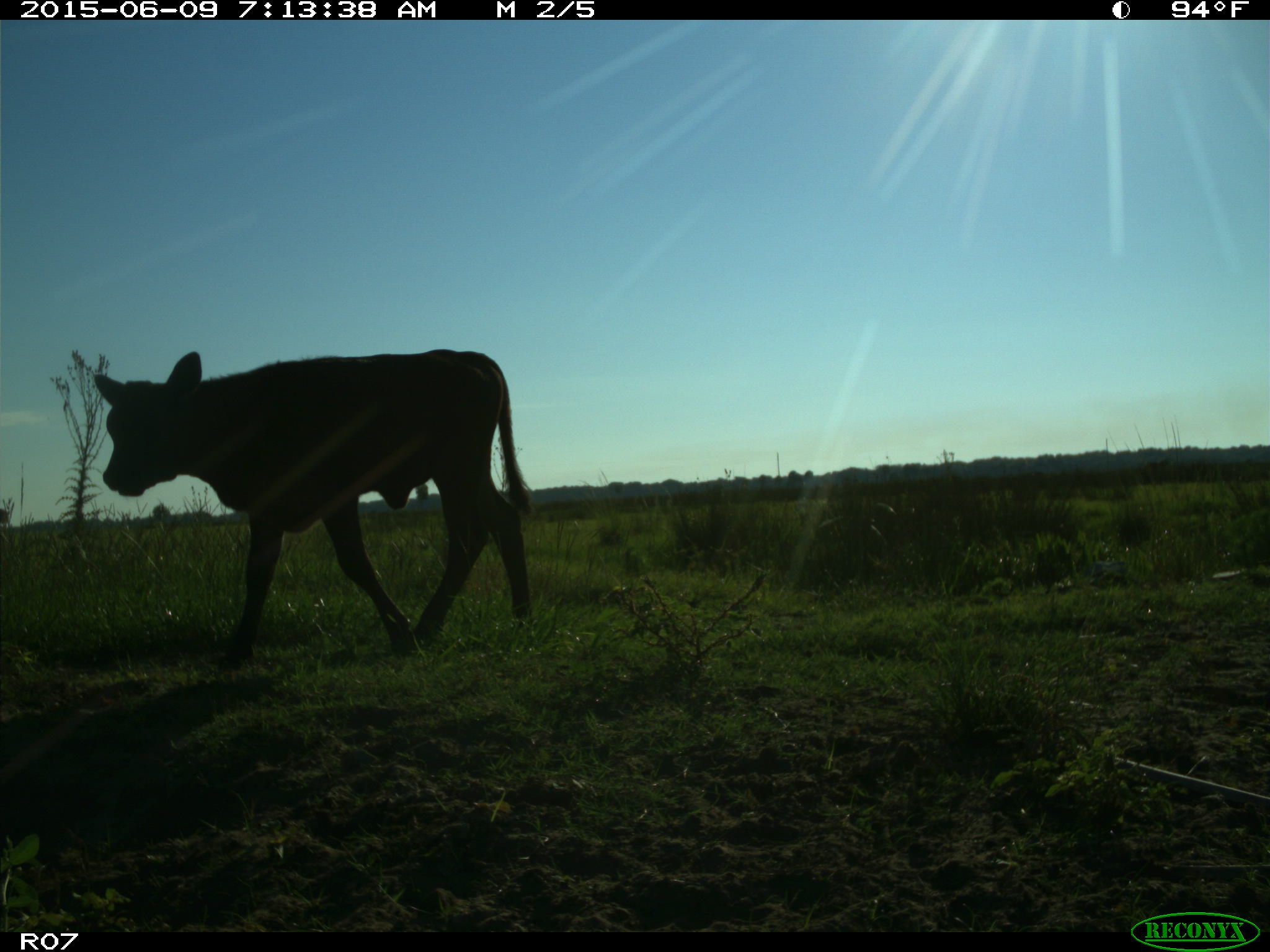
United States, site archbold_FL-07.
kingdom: Animalia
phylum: Chordata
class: Mammalia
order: Artiodactyla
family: Bovidae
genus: Bos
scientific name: Bos taurus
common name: domestic cow